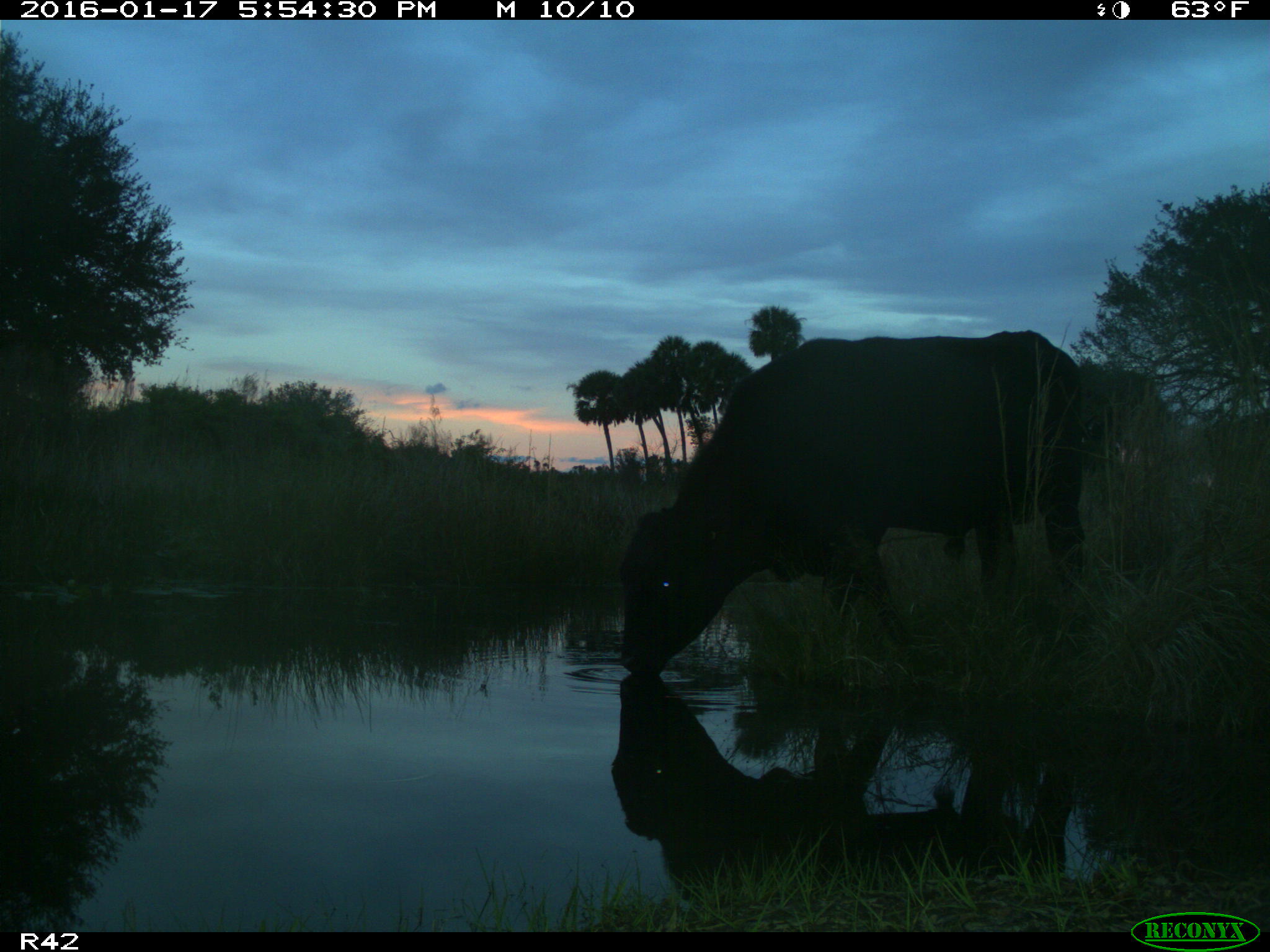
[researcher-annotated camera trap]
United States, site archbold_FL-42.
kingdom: Animalia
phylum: Chordata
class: Mammalia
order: Artiodactyla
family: Bovidae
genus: Bos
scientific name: Bos taurus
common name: domestic cow